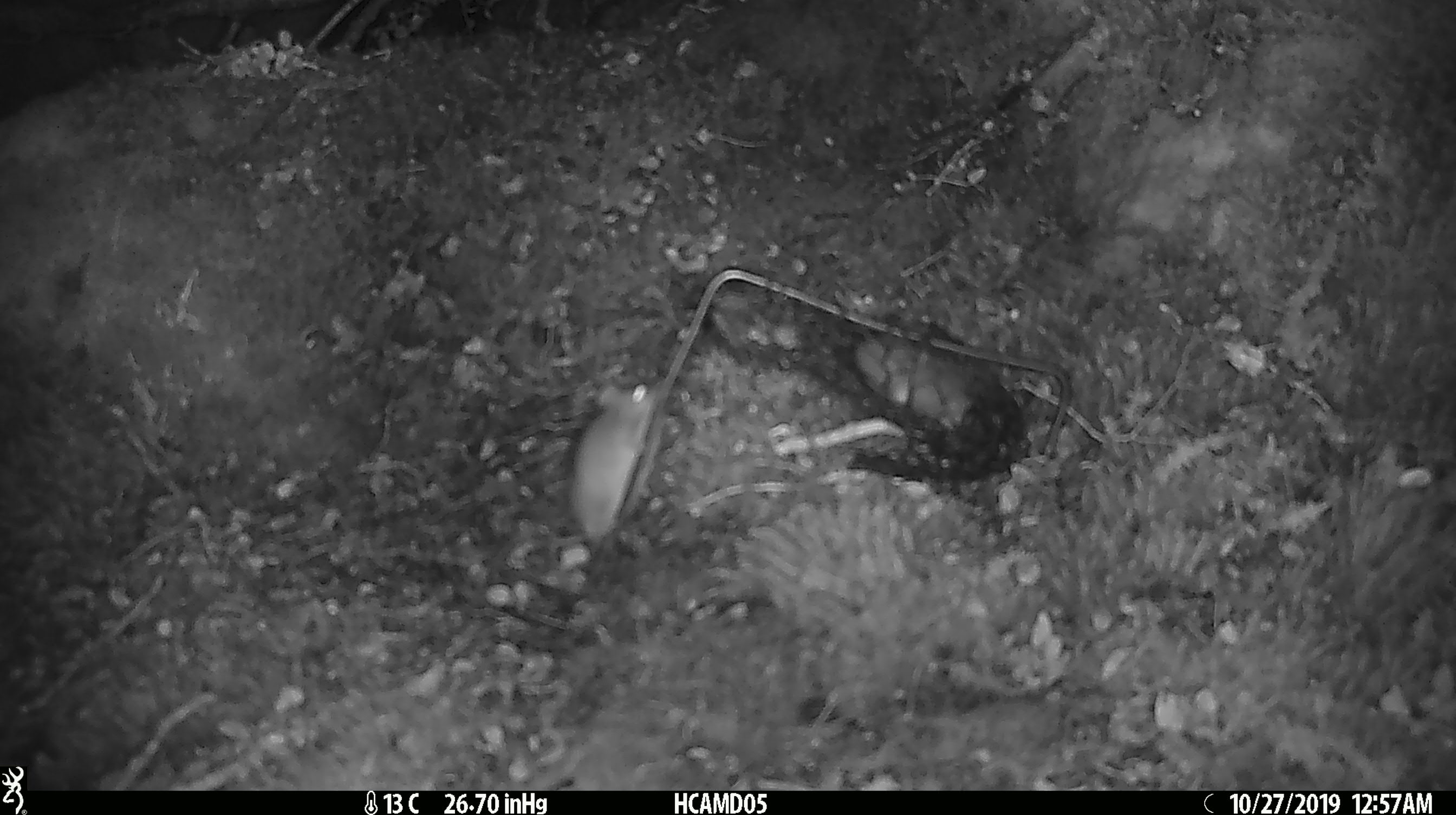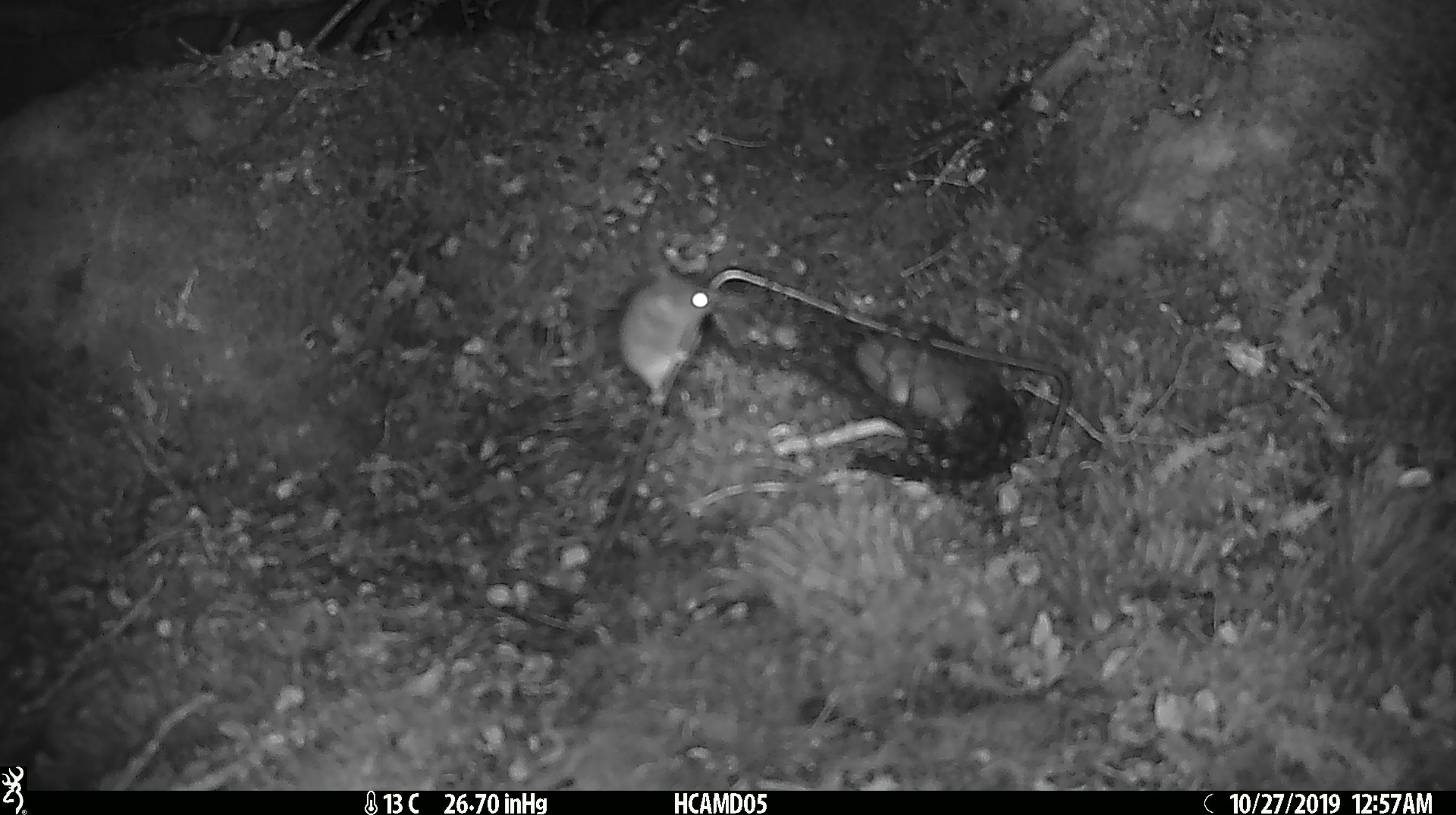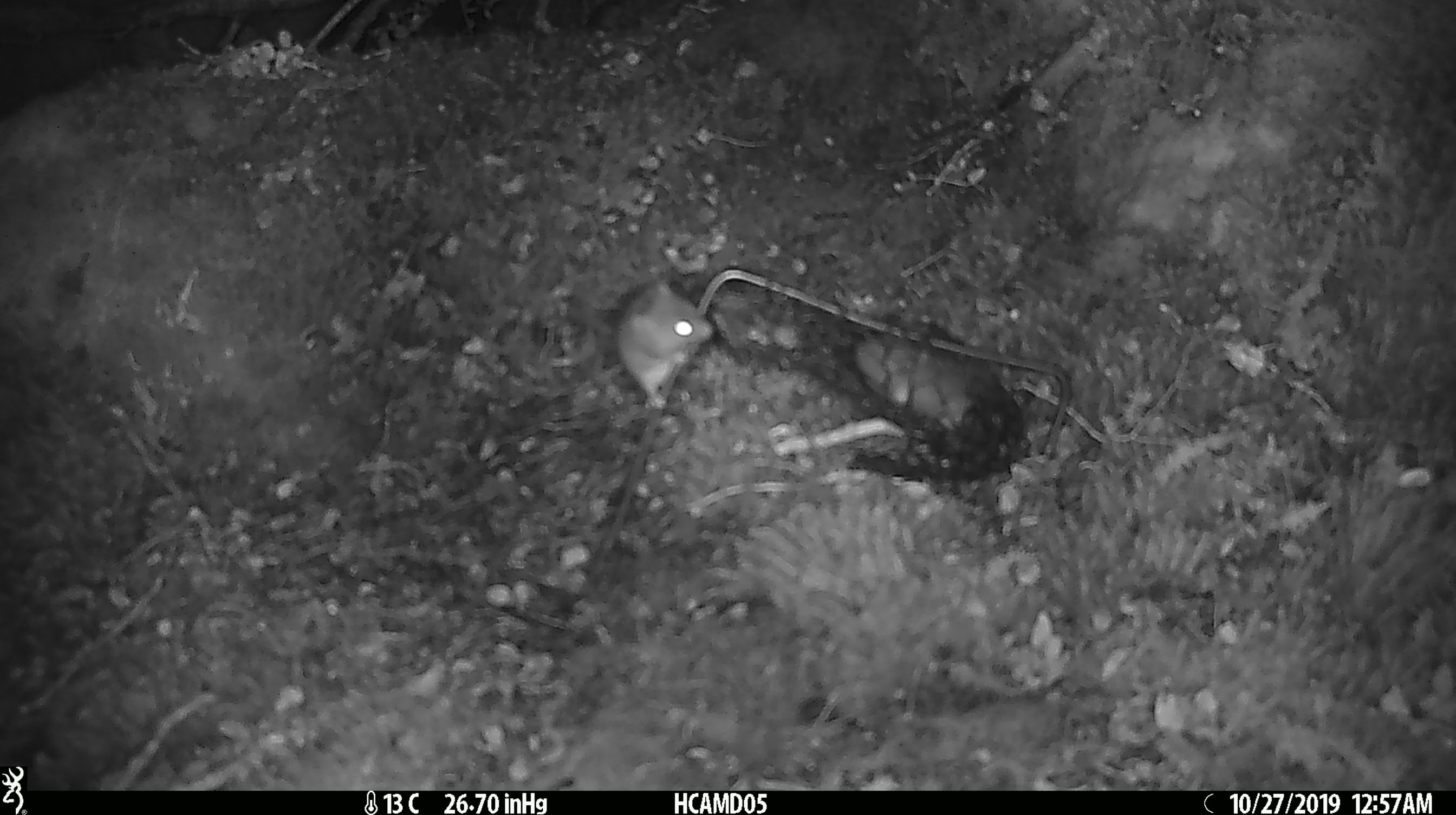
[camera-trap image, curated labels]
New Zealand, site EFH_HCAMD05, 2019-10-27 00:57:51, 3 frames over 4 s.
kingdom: Animalia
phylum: Chordata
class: Mammalia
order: Rodentia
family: Muridae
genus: Mus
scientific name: Mus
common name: mouse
Mouse (Mus).